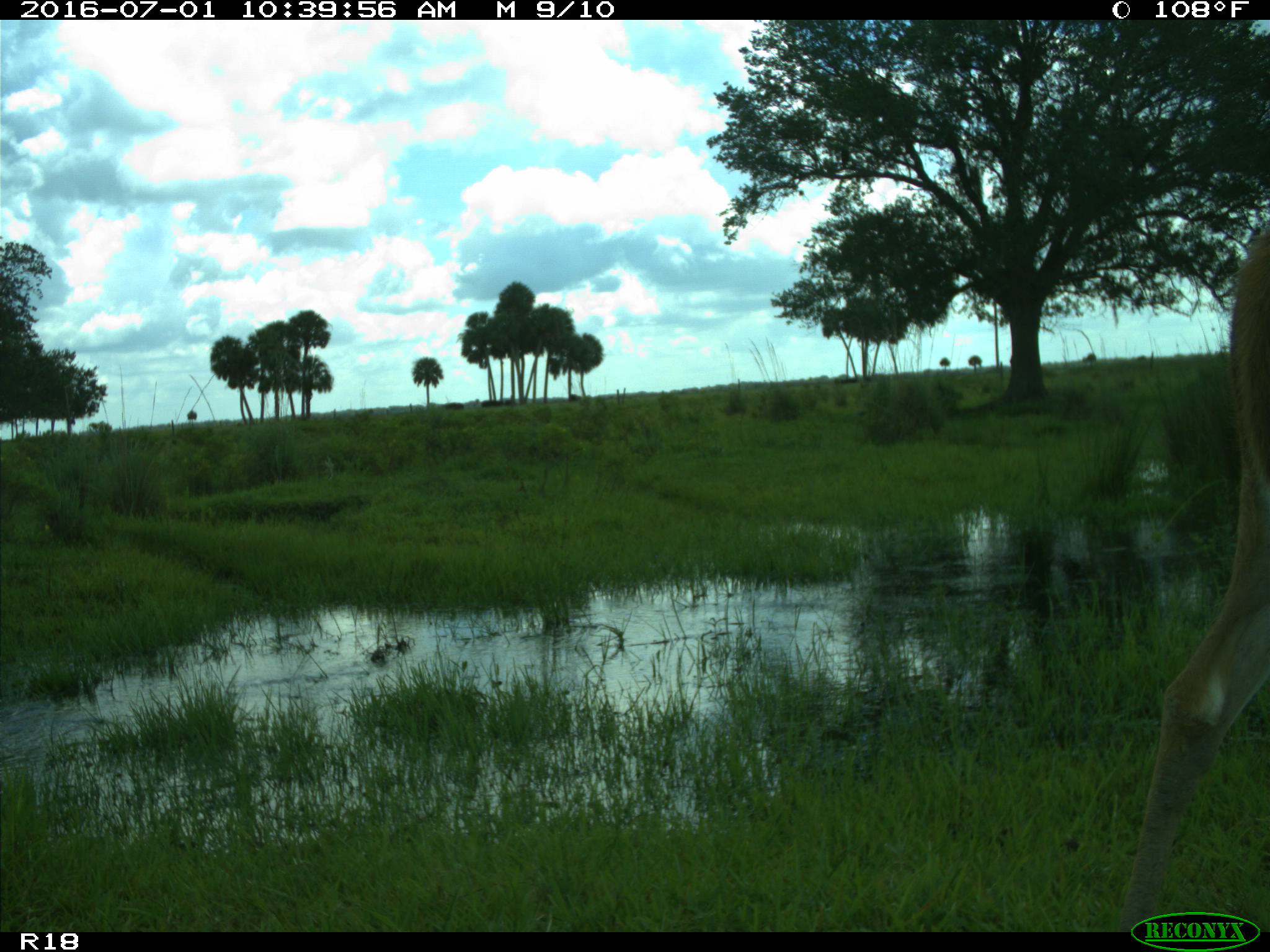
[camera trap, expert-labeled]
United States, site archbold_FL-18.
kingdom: Animalia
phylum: Chordata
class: Mammalia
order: Artiodactyla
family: Cervidae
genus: Odocoileus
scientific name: Odocoileus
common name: deer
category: unidentified deer